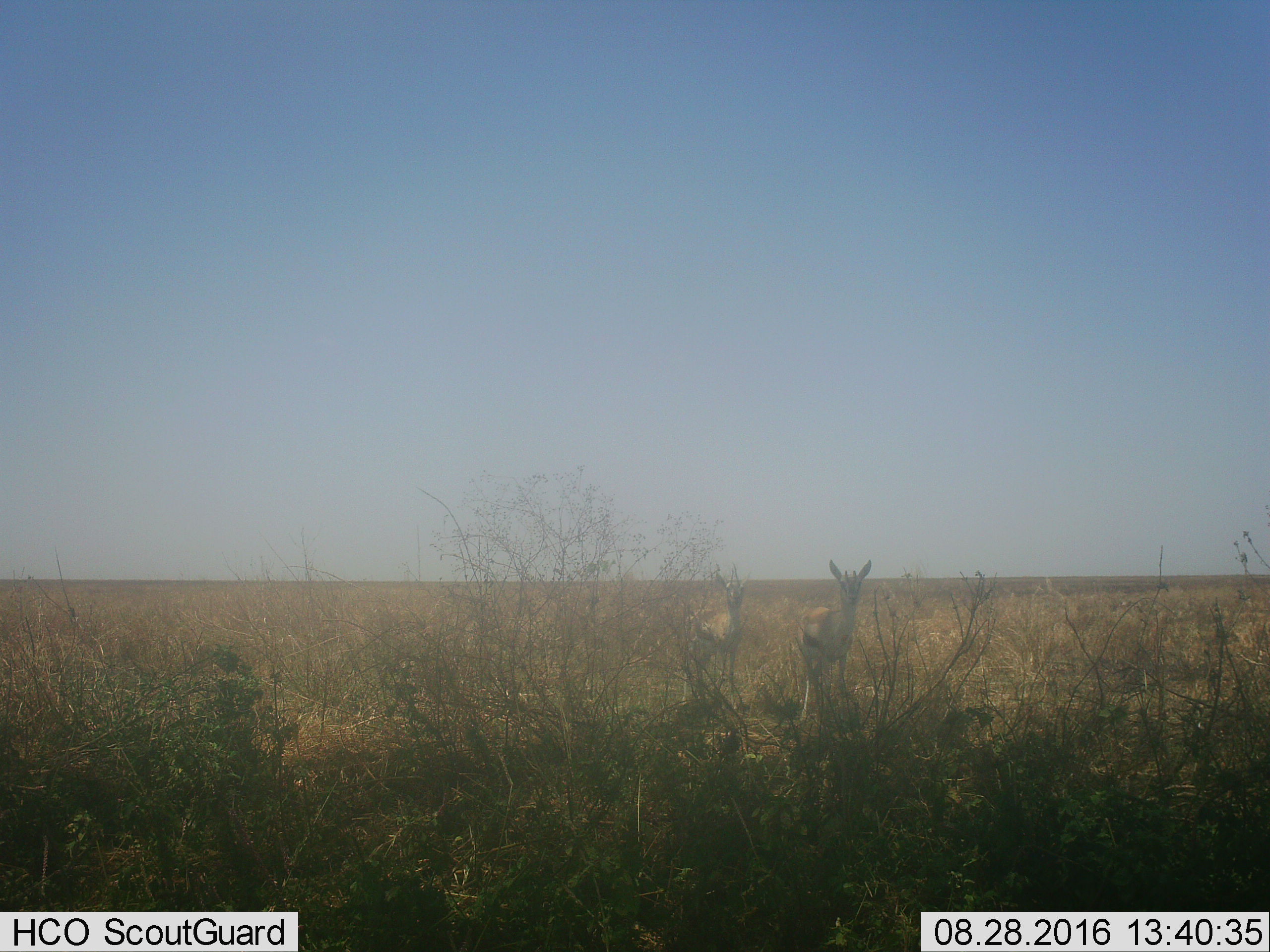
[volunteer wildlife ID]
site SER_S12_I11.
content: unidentified animal